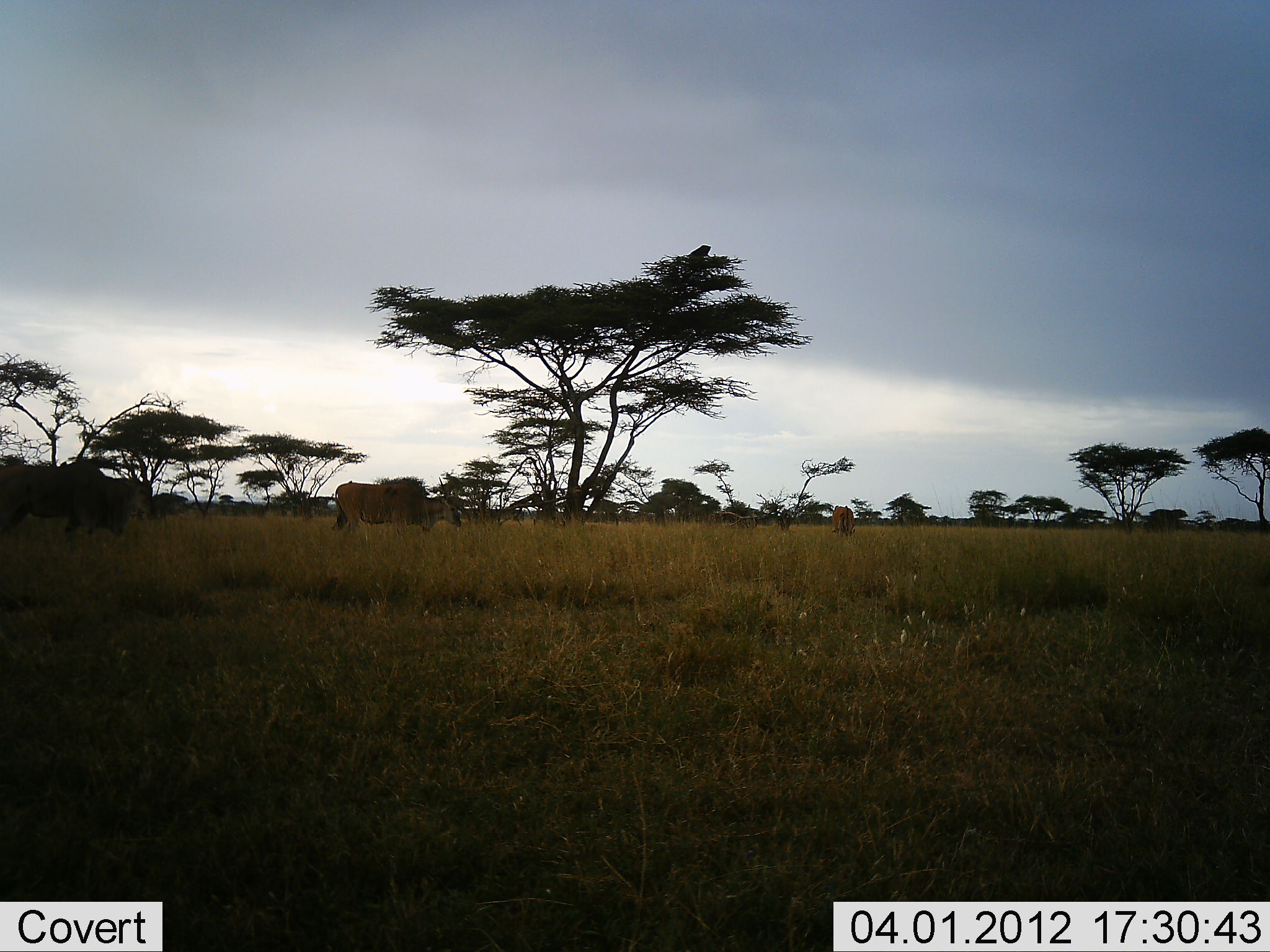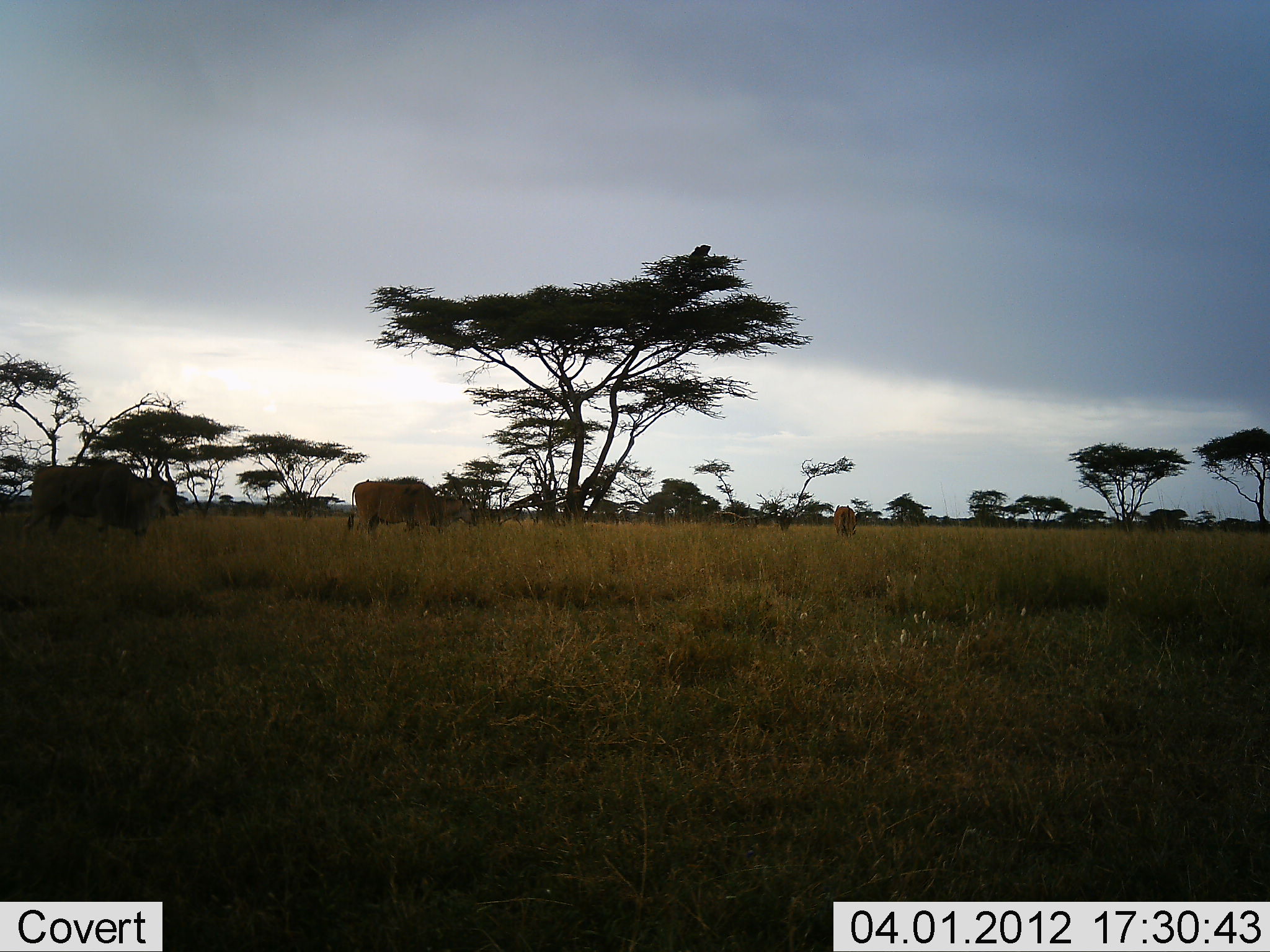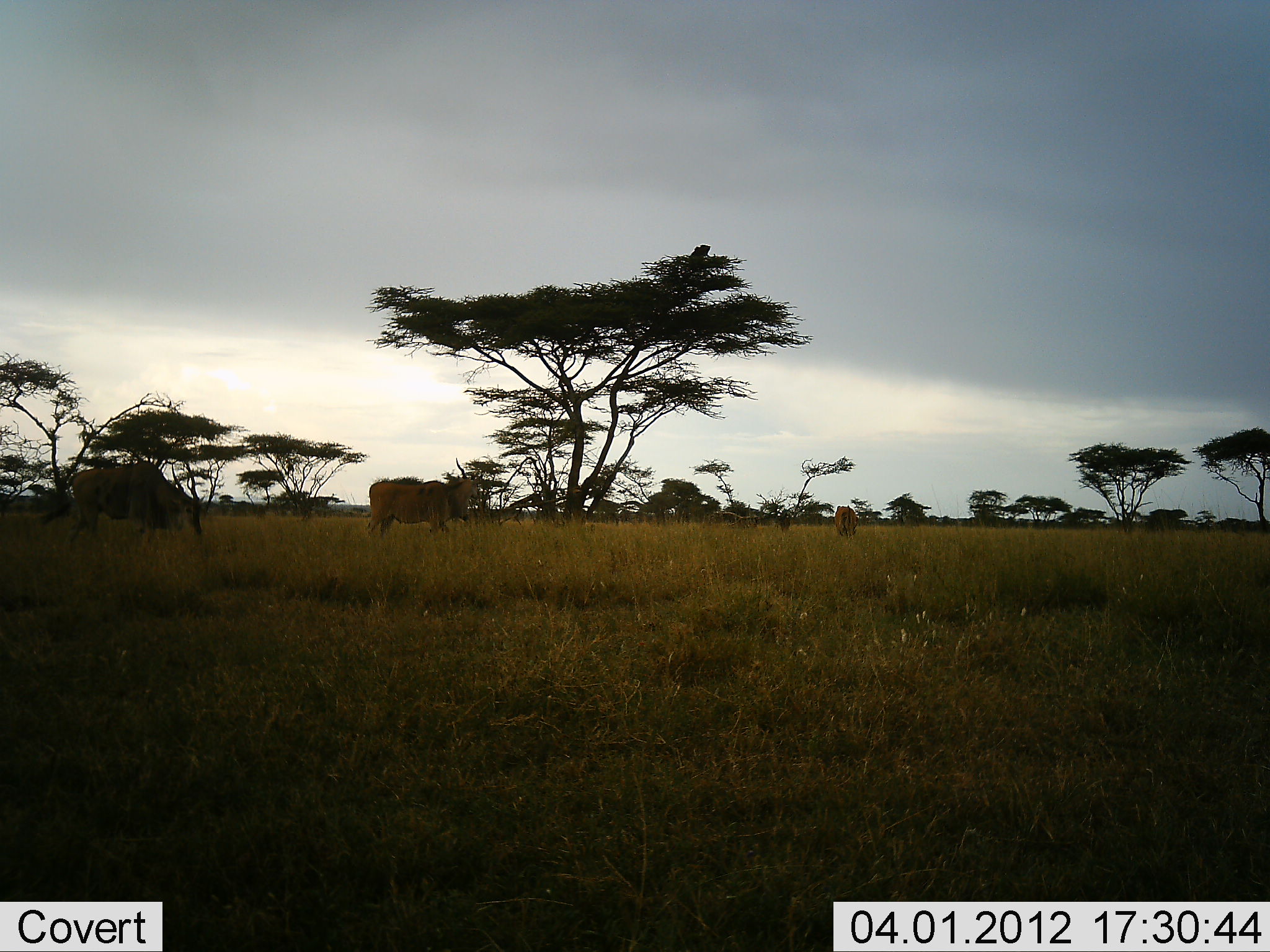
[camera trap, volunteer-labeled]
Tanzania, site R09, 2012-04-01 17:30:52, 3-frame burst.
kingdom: Animalia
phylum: Chordata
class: Mammalia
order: Artiodactyla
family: Bovidae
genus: Tragelaphus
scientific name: Tragelaphus oryx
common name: eland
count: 3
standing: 8%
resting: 0%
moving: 92%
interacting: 0%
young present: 0%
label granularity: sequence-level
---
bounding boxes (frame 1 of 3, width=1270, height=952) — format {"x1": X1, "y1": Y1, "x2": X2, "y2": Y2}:
animal: {"x1": 0, "y1": 458, "x2": 157, "y2": 542}; {"x1": 328, "y1": 477, "x2": 463, "y2": 536}; {"x1": 830, "y1": 505, "x2": 857, "y2": 540}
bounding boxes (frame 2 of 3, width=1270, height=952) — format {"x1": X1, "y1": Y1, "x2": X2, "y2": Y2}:
animal: {"x1": 22, "y1": 454, "x2": 180, "y2": 552}; {"x1": 346, "y1": 478, "x2": 478, "y2": 542}; {"x1": 832, "y1": 504, "x2": 857, "y2": 538}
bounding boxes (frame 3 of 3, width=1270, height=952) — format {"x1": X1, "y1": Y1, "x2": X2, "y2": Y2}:
animal: {"x1": 63, "y1": 459, "x2": 204, "y2": 553}; {"x1": 365, "y1": 457, "x2": 486, "y2": 543}; {"x1": 834, "y1": 505, "x2": 859, "y2": 541}